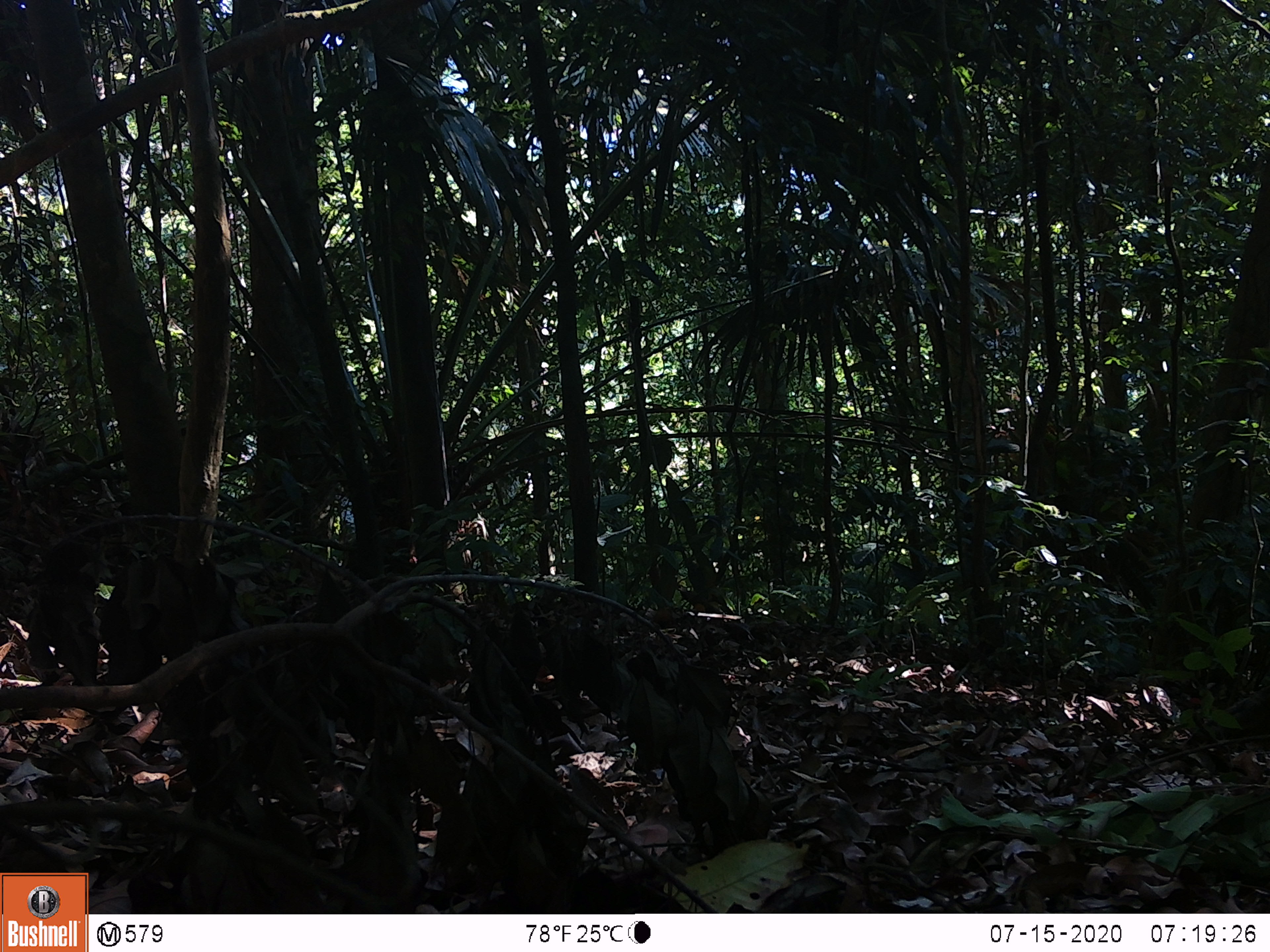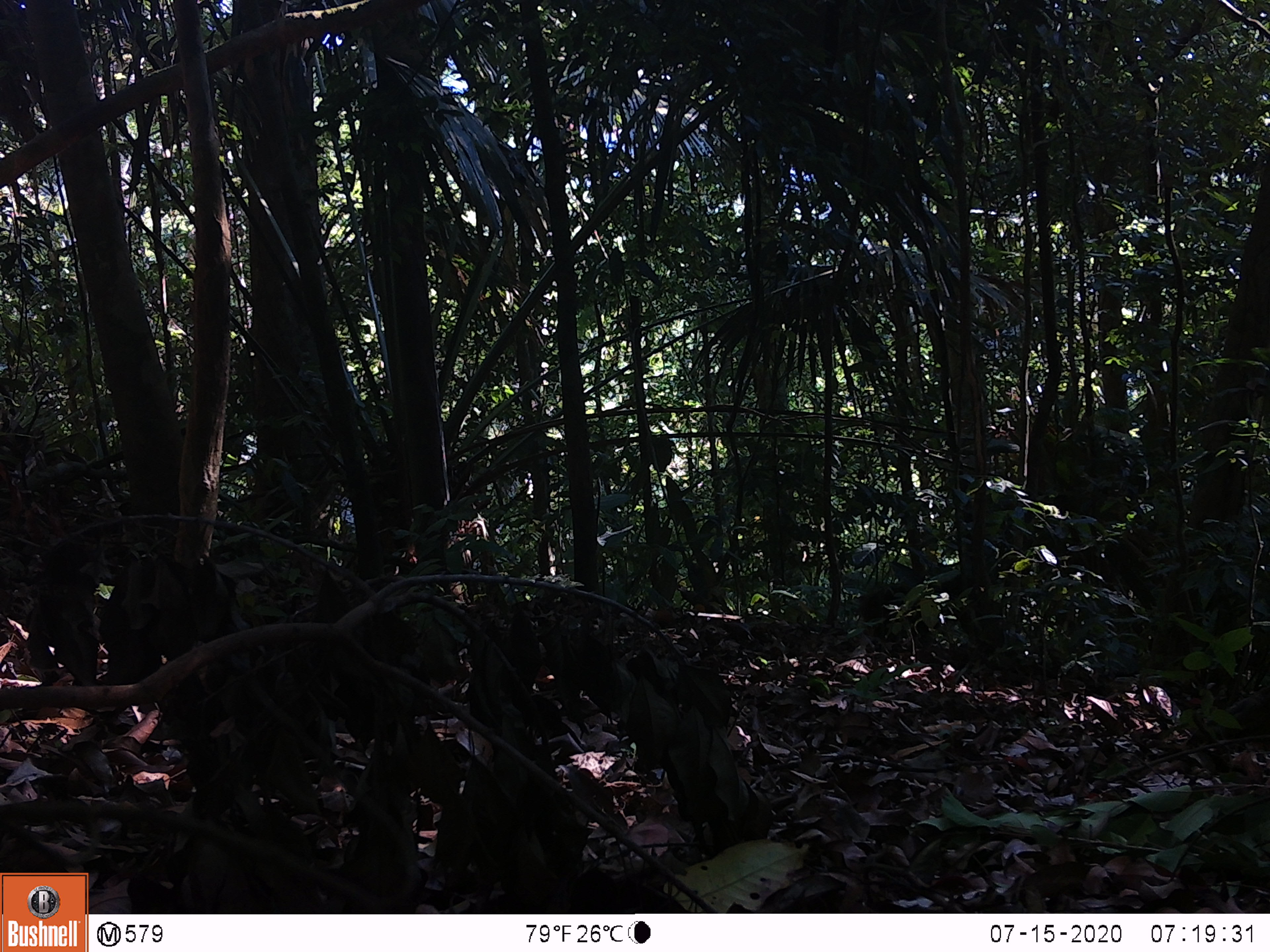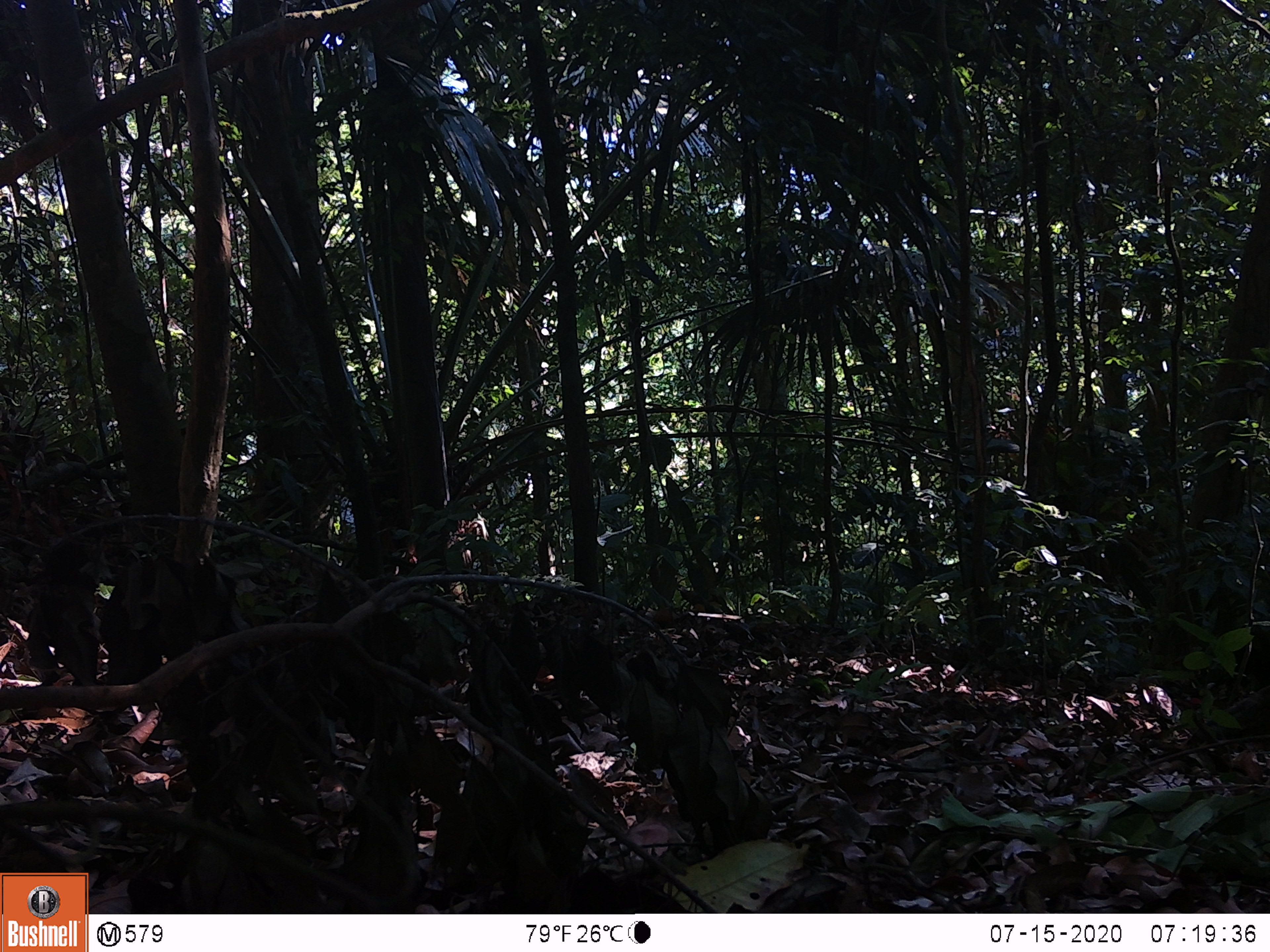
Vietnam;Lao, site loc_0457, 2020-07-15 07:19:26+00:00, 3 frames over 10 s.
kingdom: Animalia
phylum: Chordata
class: Mammalia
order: Primates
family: Cercopithecidae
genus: Macaca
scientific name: Macaca arctoides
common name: stump-tailed macaque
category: stump tailed macaque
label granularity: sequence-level